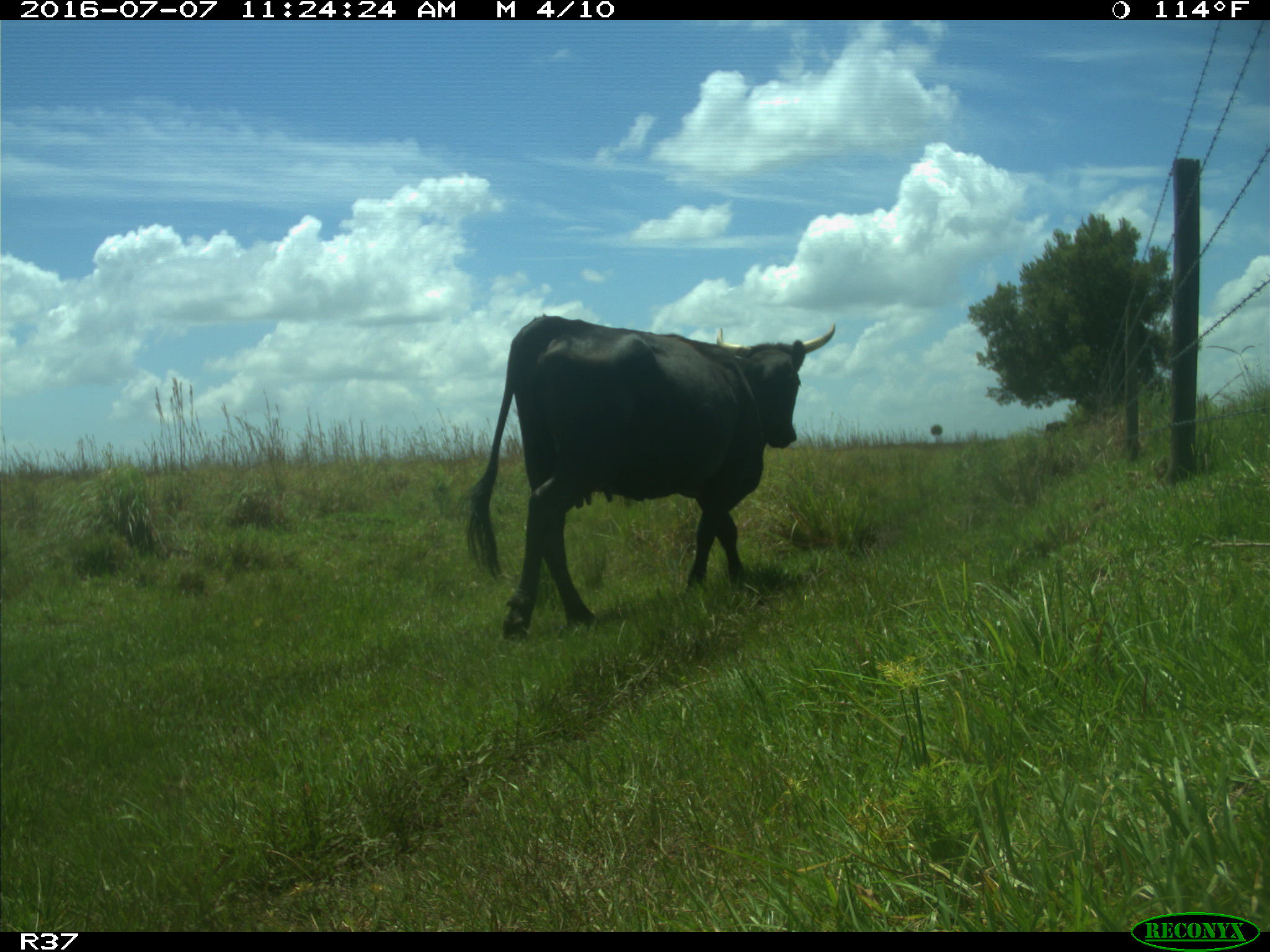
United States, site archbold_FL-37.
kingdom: Animalia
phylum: Chordata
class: Mammalia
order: Artiodactyla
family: Bovidae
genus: Bos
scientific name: Bos taurus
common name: domestic cow